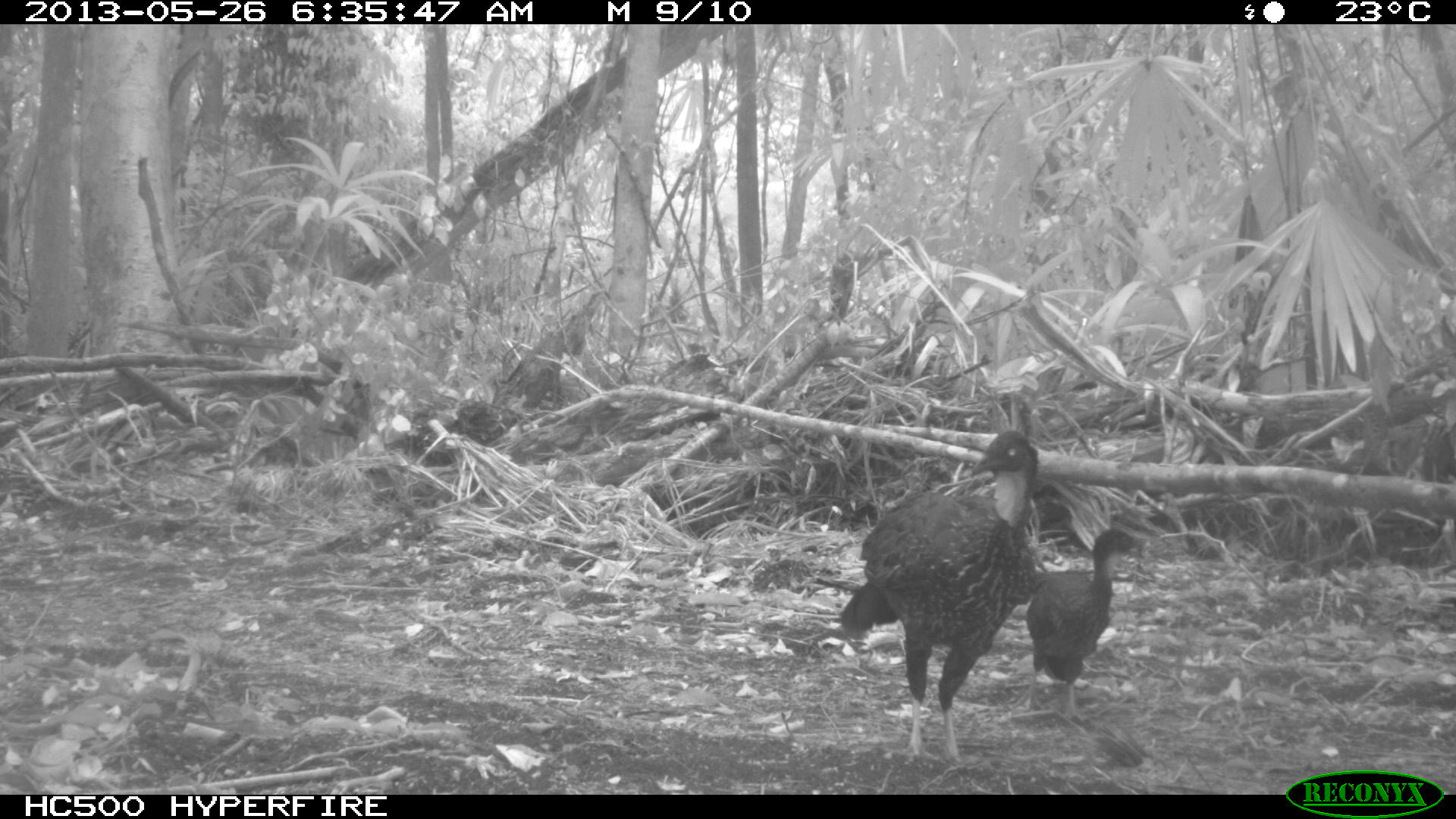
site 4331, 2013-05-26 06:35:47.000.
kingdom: Animalia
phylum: Chordata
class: Aves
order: Galliformes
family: Cracidae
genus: Penelope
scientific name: Penelope purpurascens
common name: crested guan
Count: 2.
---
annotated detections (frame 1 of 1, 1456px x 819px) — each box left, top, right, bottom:
penelope purpurascens: 836, 427, 1041, 770; 1013, 525, 1150, 725